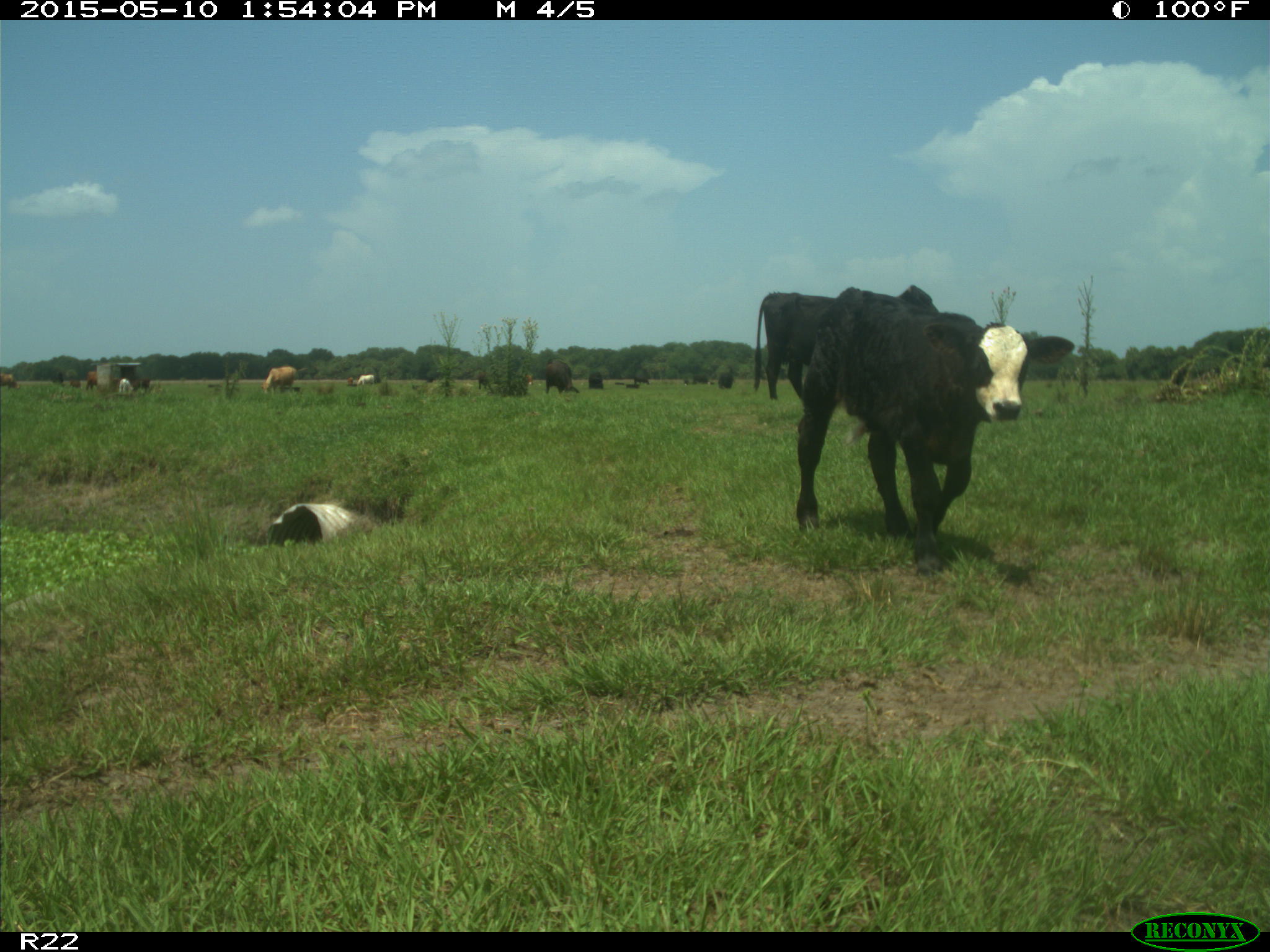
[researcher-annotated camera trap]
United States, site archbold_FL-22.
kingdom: Animalia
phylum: Chordata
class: Mammalia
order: Artiodactyla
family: Bovidae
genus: Bos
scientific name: Bos taurus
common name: domestic cow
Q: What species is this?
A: Bos taurus (domestic cow).